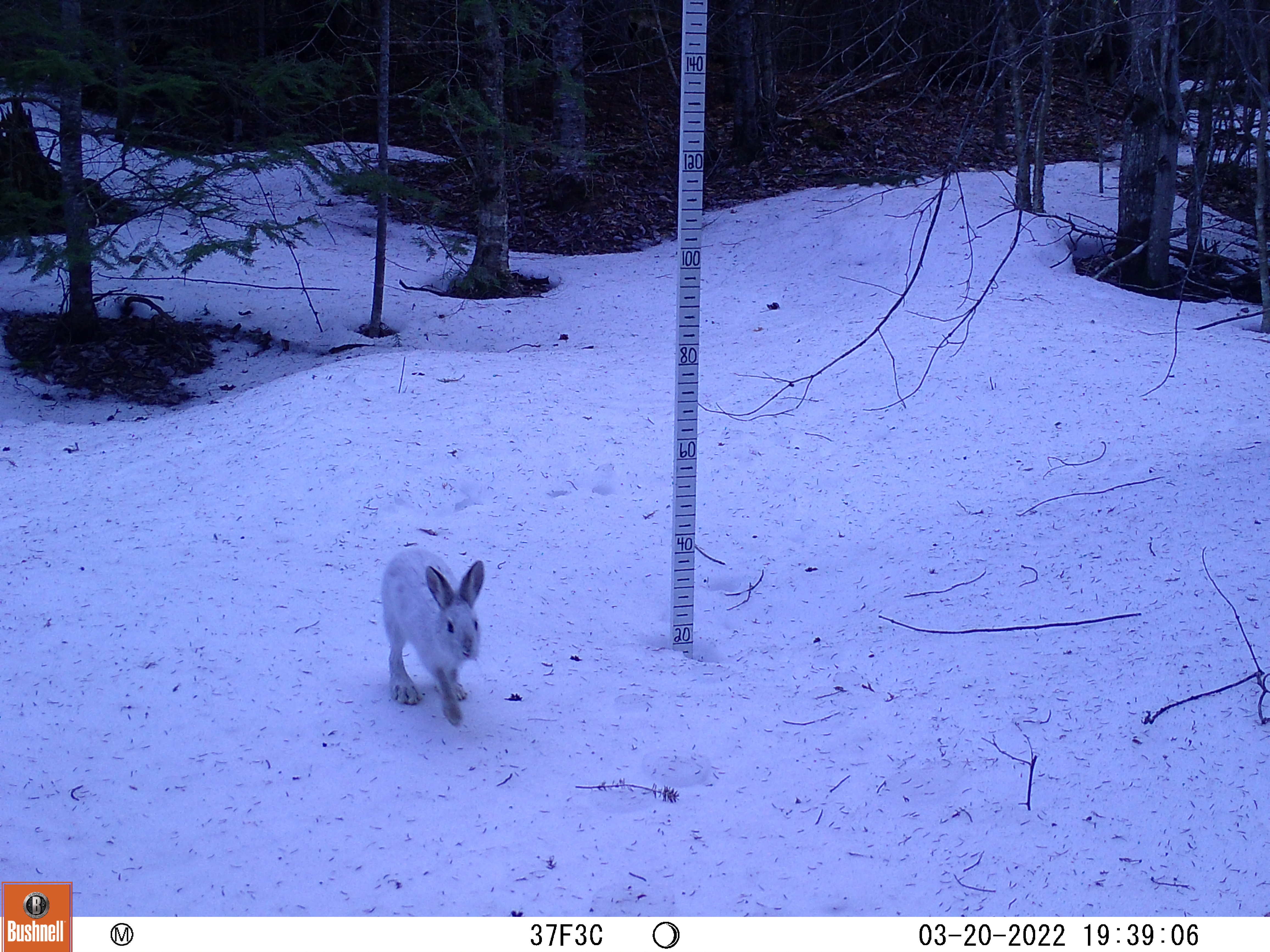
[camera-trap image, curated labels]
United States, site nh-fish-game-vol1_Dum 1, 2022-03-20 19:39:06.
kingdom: Animalia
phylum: Chordata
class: Mammalia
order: Lagomorpha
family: Leporidae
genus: Lepus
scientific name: Lepus americanus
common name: snowshoe hare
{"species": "snowshoe hare (Lepus americanus)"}